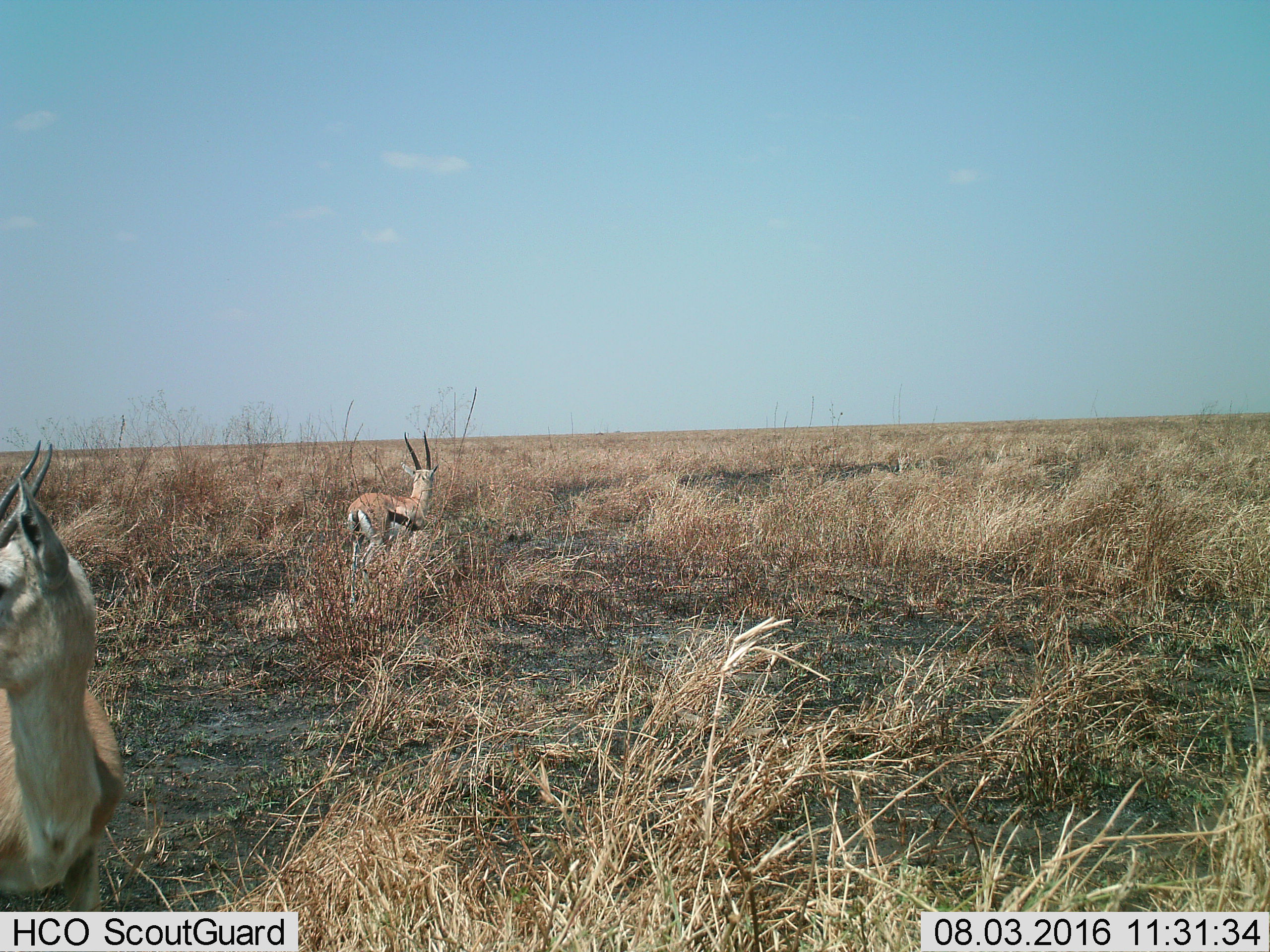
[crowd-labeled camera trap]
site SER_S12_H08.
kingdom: Animalia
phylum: Chordata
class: Mammalia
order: Artiodactyla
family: Bovidae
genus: Eudorcas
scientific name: Eudorcas thomsonii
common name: thomson's gazelle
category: gazellethomsons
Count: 2.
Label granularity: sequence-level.